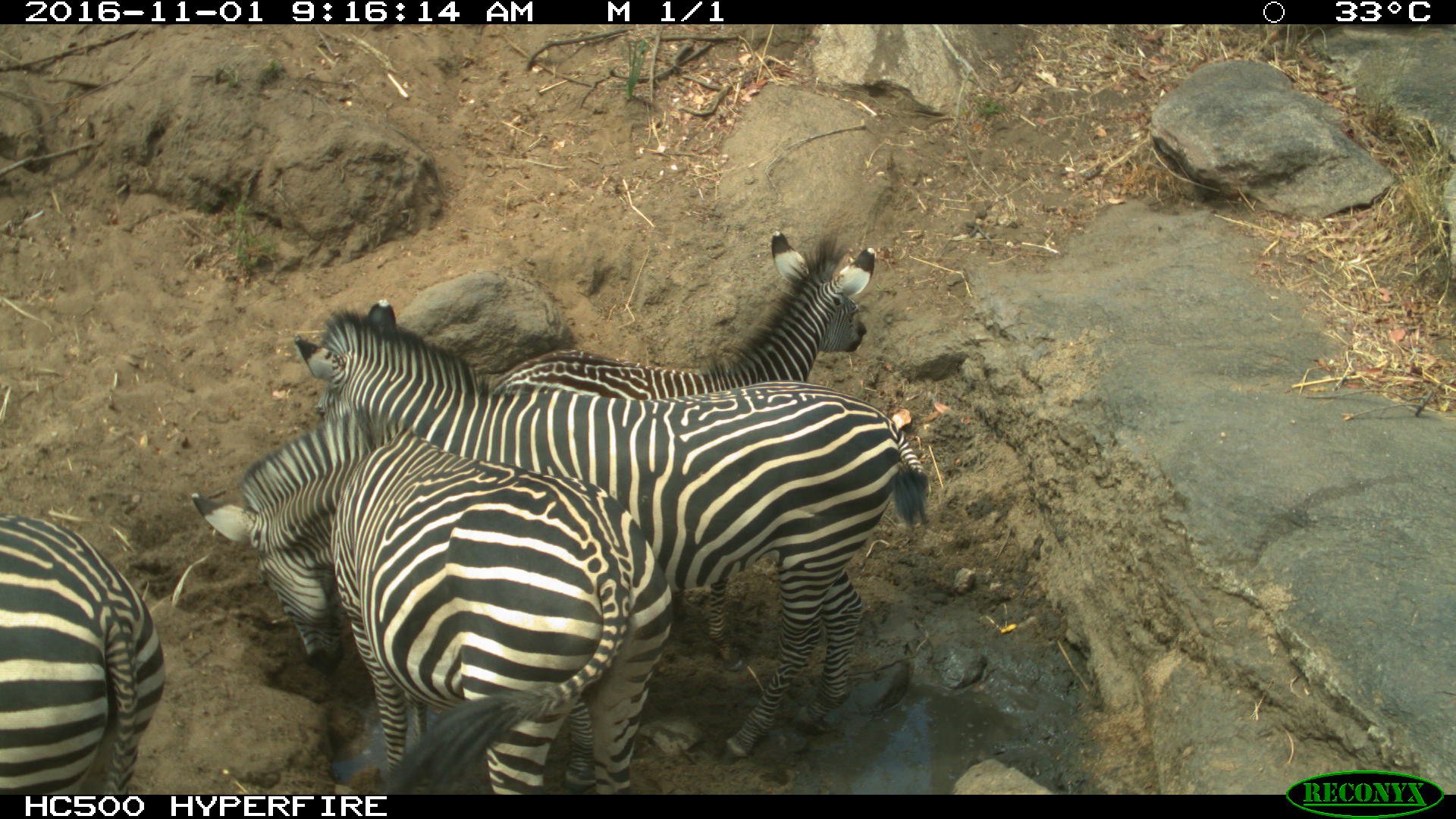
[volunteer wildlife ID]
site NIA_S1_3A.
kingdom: Animalia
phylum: Chordata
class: Mammalia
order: Perissodactyla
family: Equidae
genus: Equus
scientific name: Equus quagga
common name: plains zebra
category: zebraplains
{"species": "zebraplains (plains zebra) (Equus quagga)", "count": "4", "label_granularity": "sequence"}